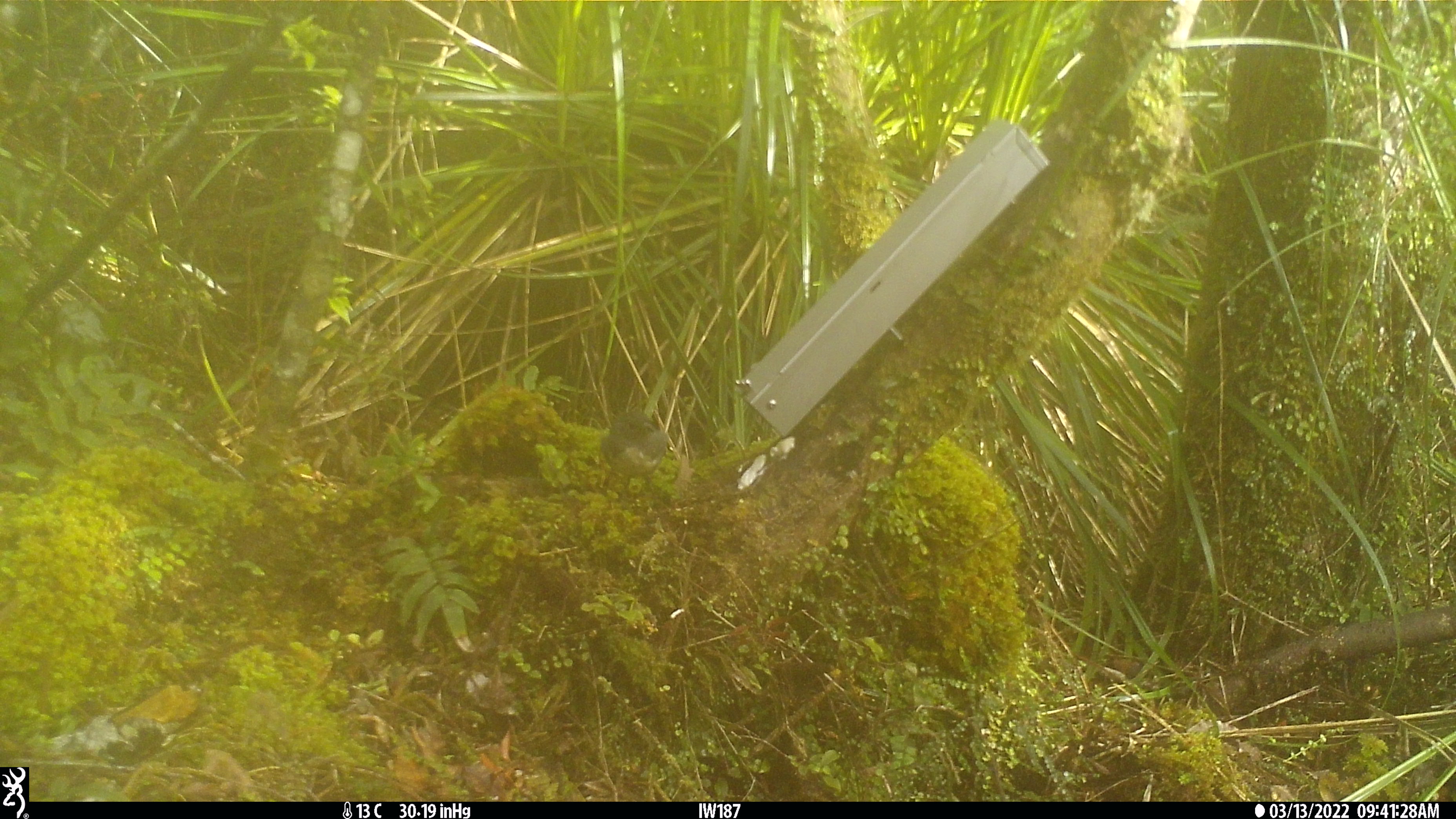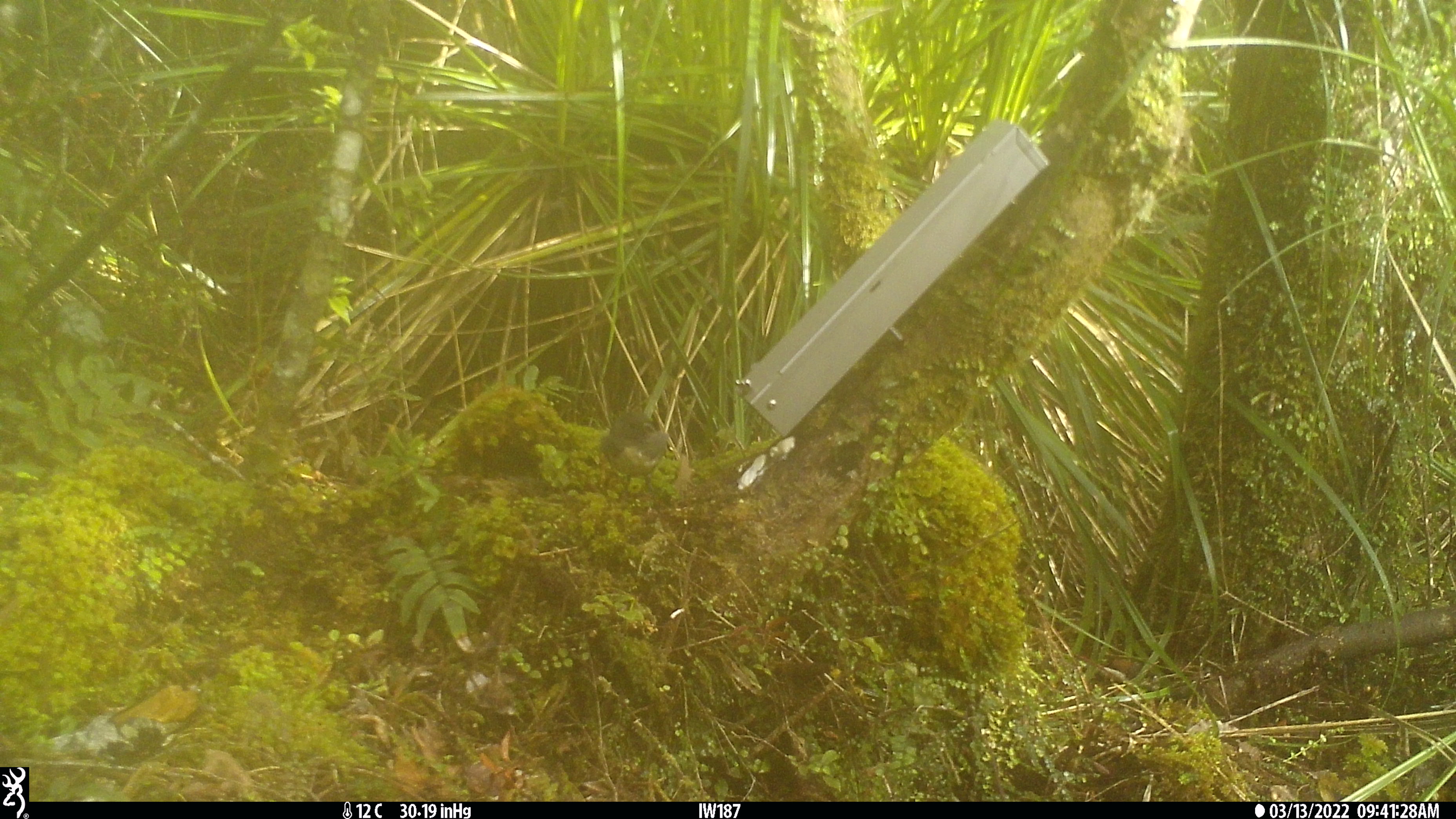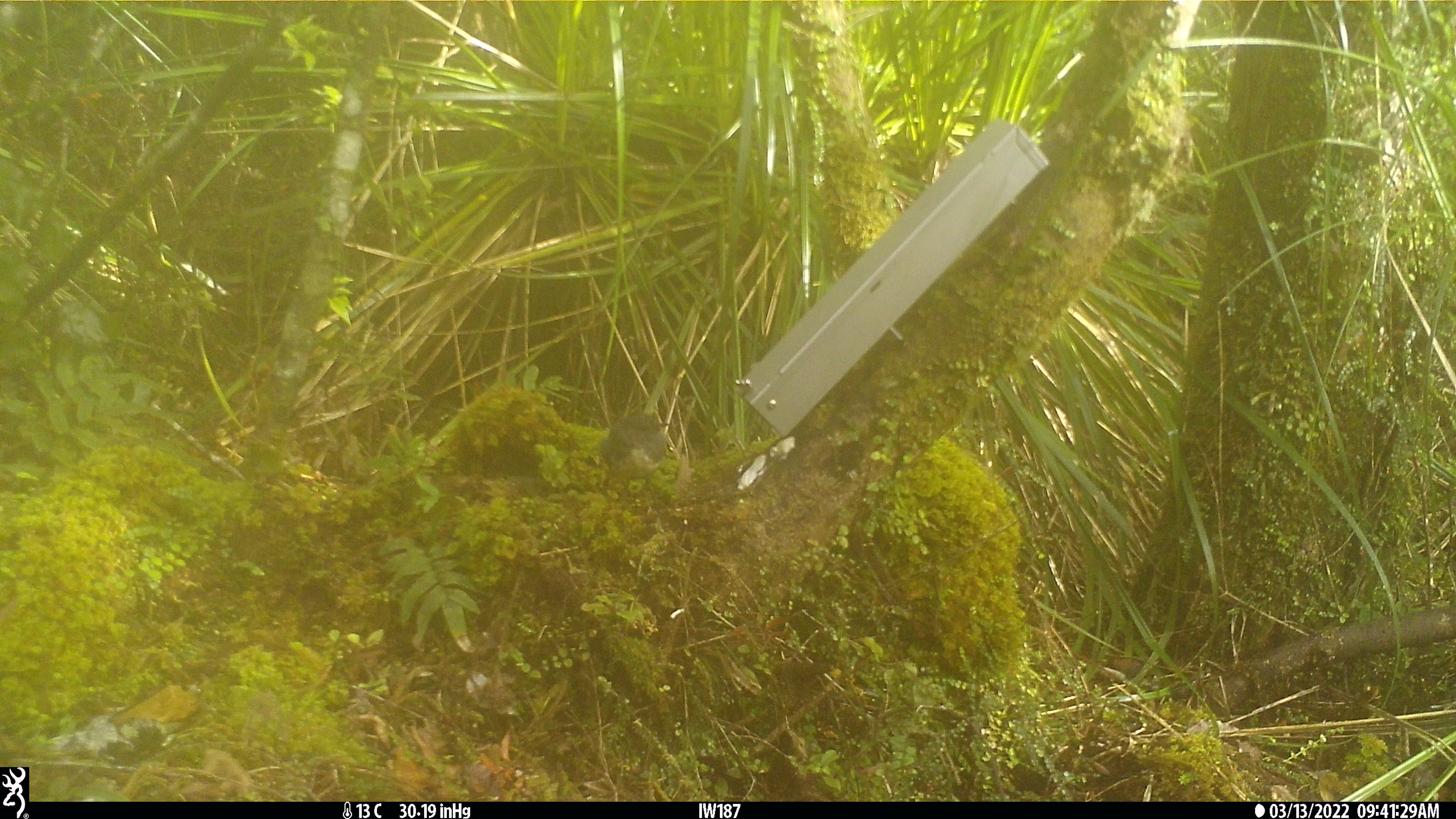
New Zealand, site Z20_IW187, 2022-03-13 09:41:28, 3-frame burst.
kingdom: Animalia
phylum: Chordata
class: Aves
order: Passeriformes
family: Petroicidae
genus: Petroica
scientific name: Petroica macrocephala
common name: tomtit